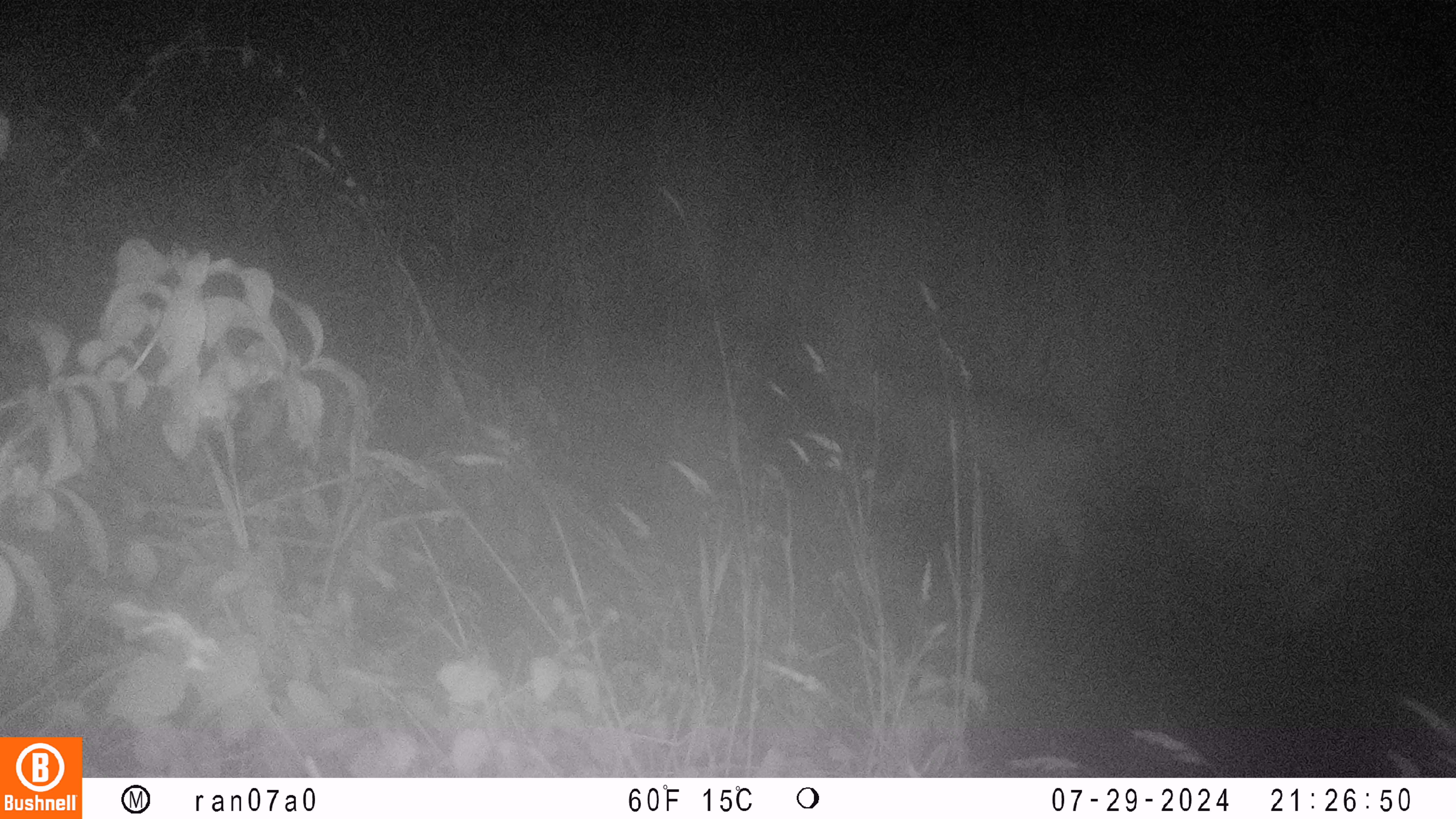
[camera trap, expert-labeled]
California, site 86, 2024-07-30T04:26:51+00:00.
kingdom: Animalia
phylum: Chordata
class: Mammalia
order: Carnivora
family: Felidae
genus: Lynx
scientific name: Lynx rufus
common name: bobcat